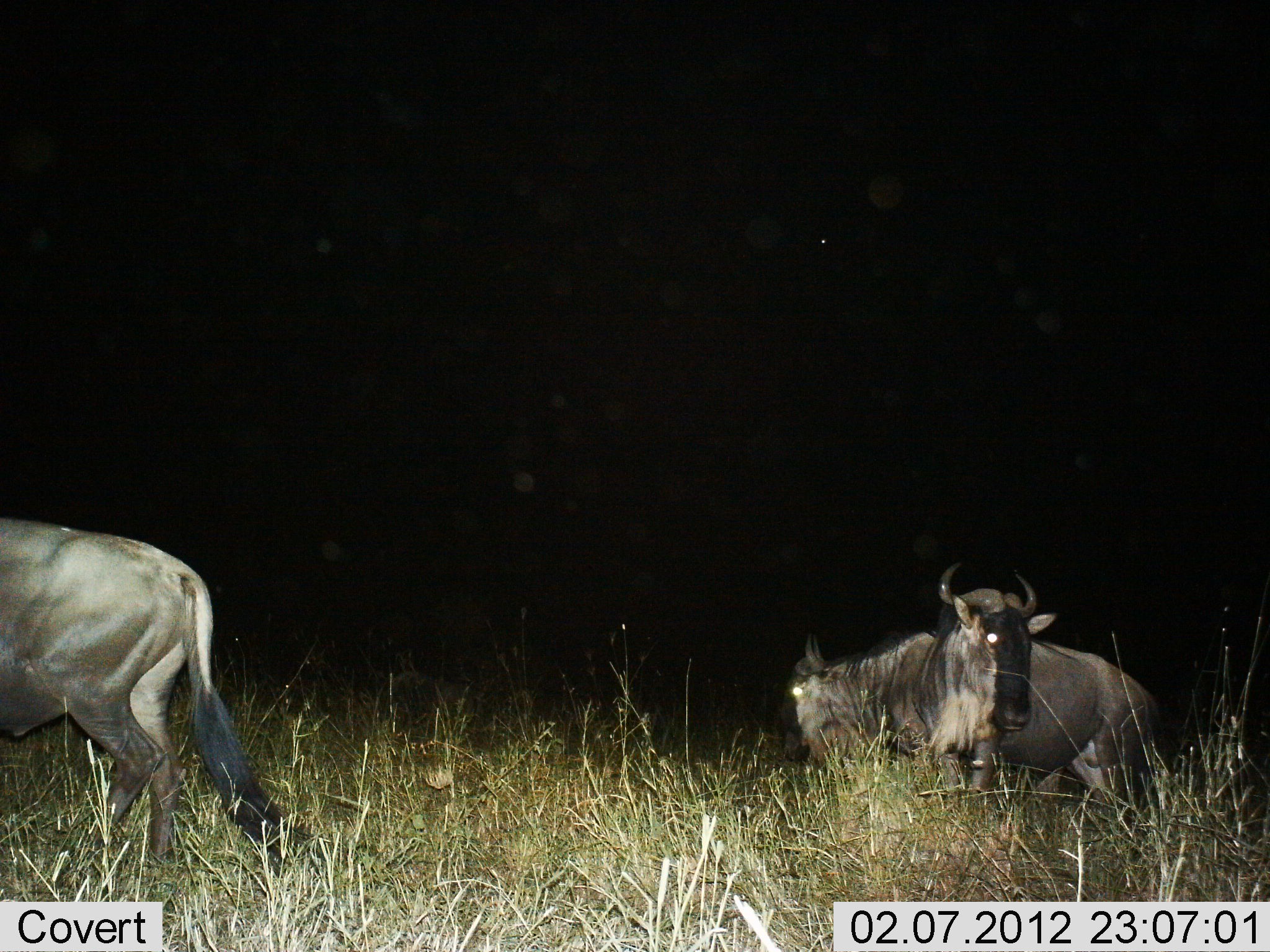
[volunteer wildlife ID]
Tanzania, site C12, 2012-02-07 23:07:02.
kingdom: Animalia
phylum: Chordata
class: Mammalia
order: Artiodactyla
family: Bovidae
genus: Connochaetes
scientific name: Connochaetes taurinus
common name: blue wildebeest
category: wildebeest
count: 3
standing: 65%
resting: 5%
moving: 40%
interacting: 0%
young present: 0%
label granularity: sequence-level